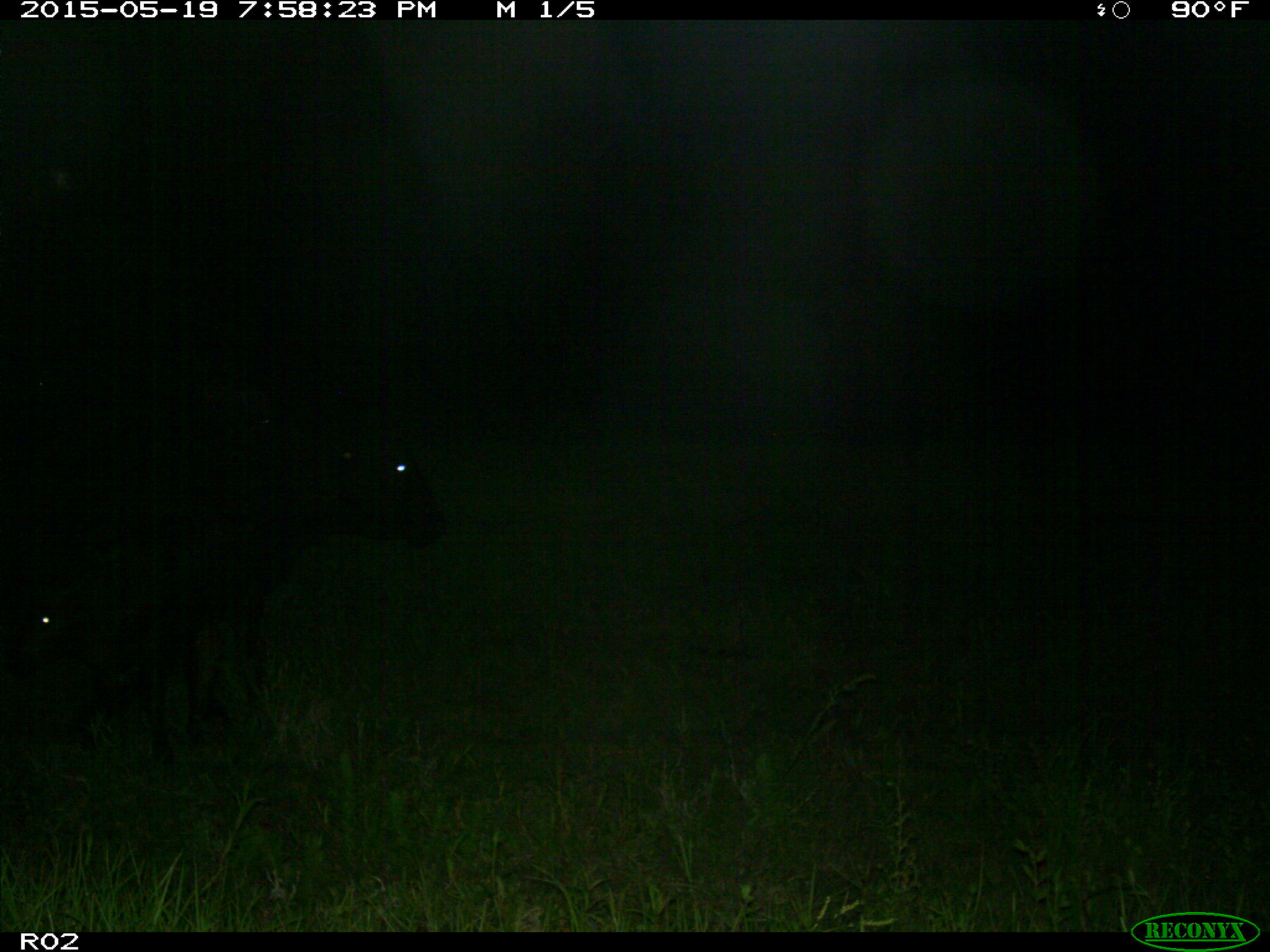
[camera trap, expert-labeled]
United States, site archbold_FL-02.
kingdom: Animalia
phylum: Chordata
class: Mammalia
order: Artiodactyla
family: Bovidae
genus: Bos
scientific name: Bos taurus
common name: domestic cow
Bos taurus (domestic cow).